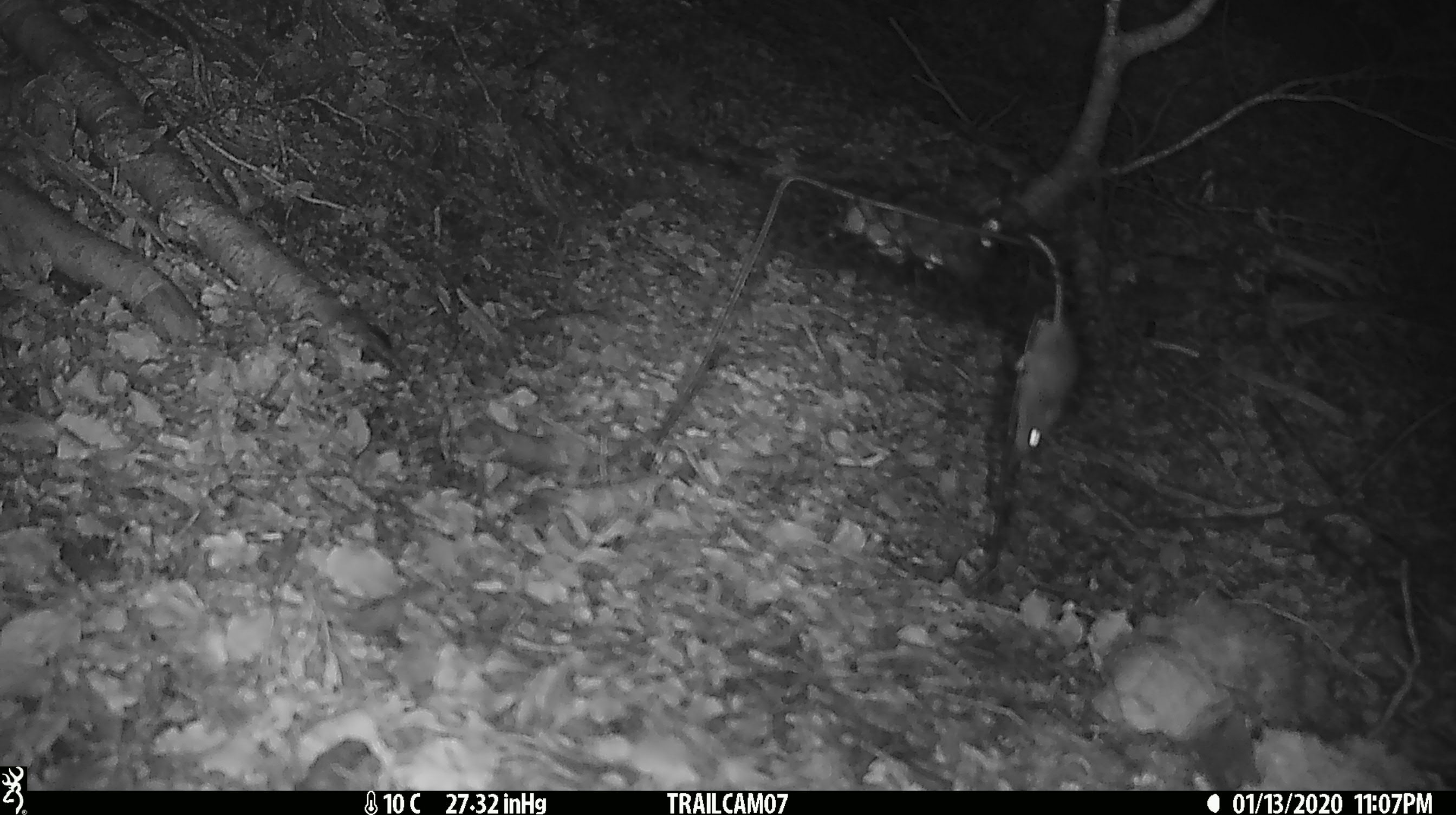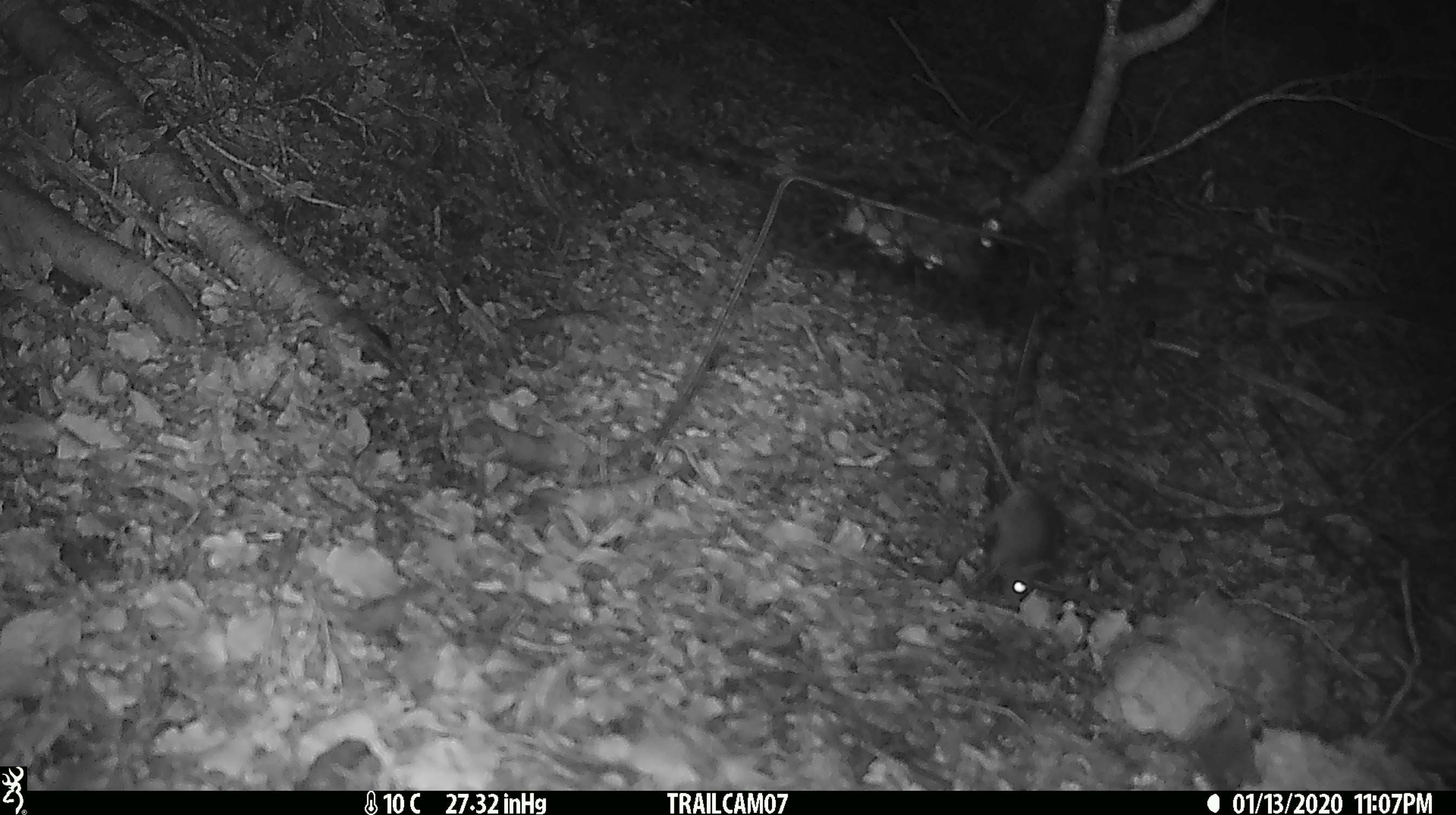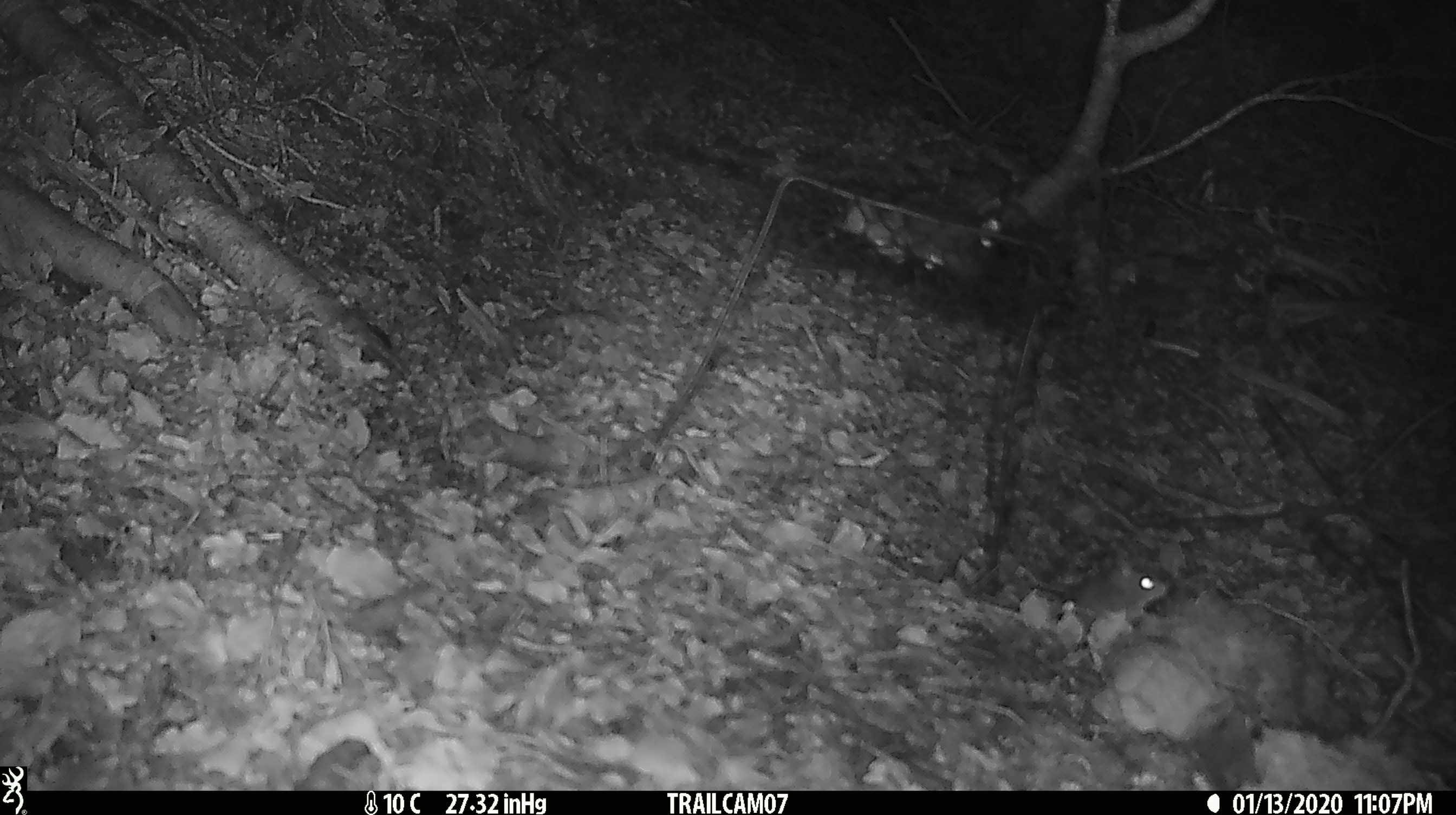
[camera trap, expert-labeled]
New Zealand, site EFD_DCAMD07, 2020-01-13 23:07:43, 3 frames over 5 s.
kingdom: Animalia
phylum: Chordata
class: Mammalia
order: Rodentia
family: Muridae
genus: Mus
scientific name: Mus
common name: mouse